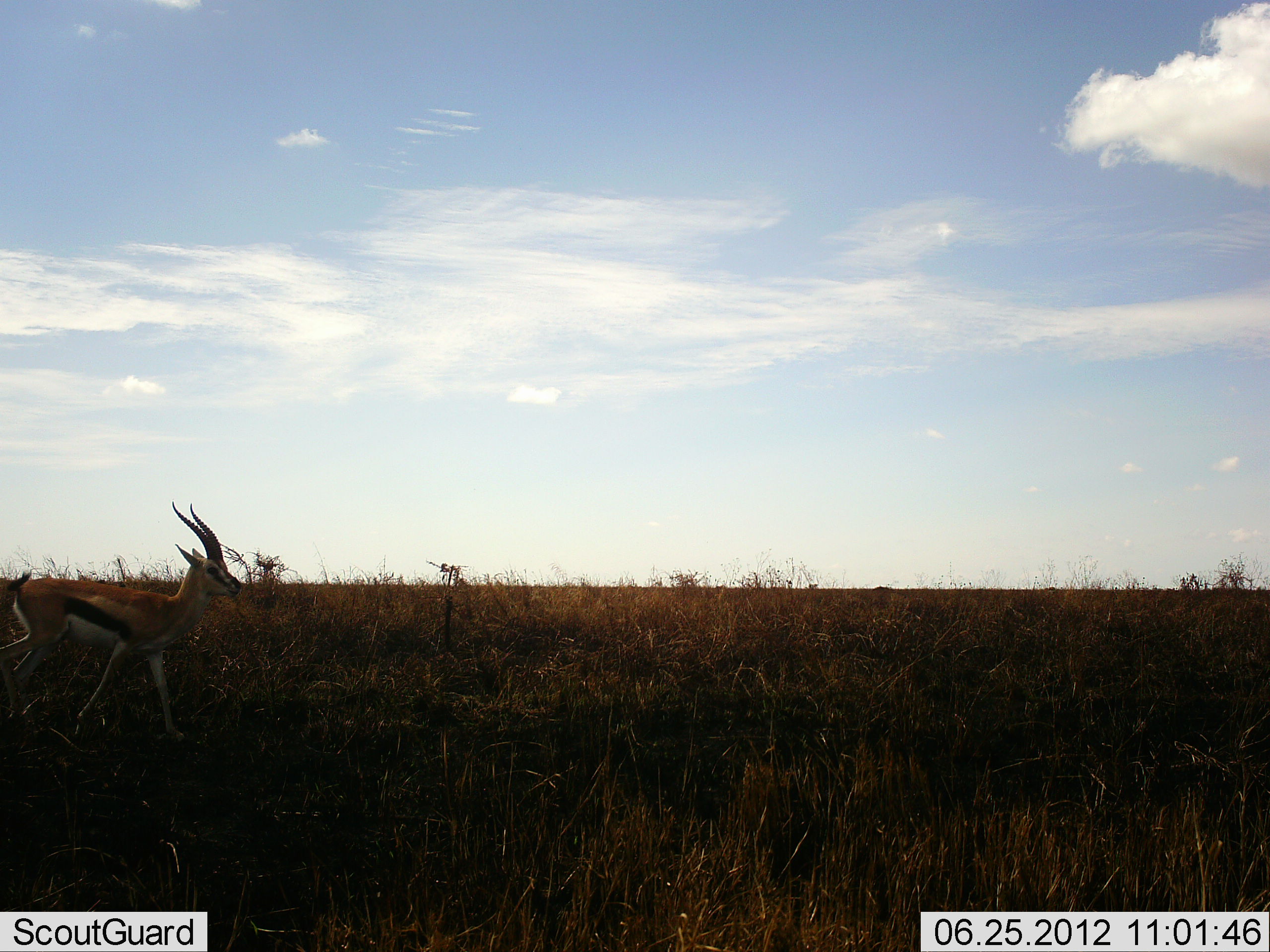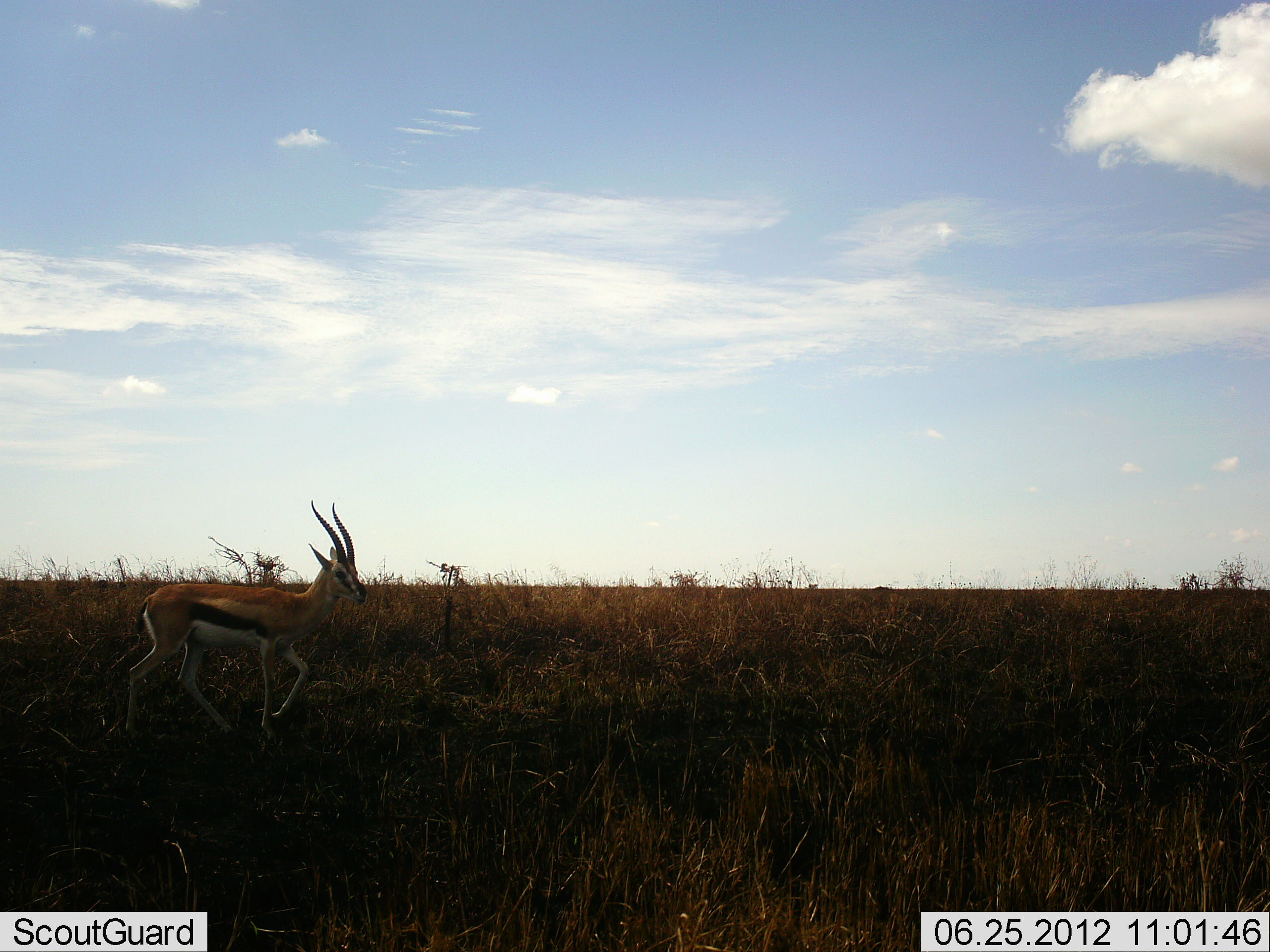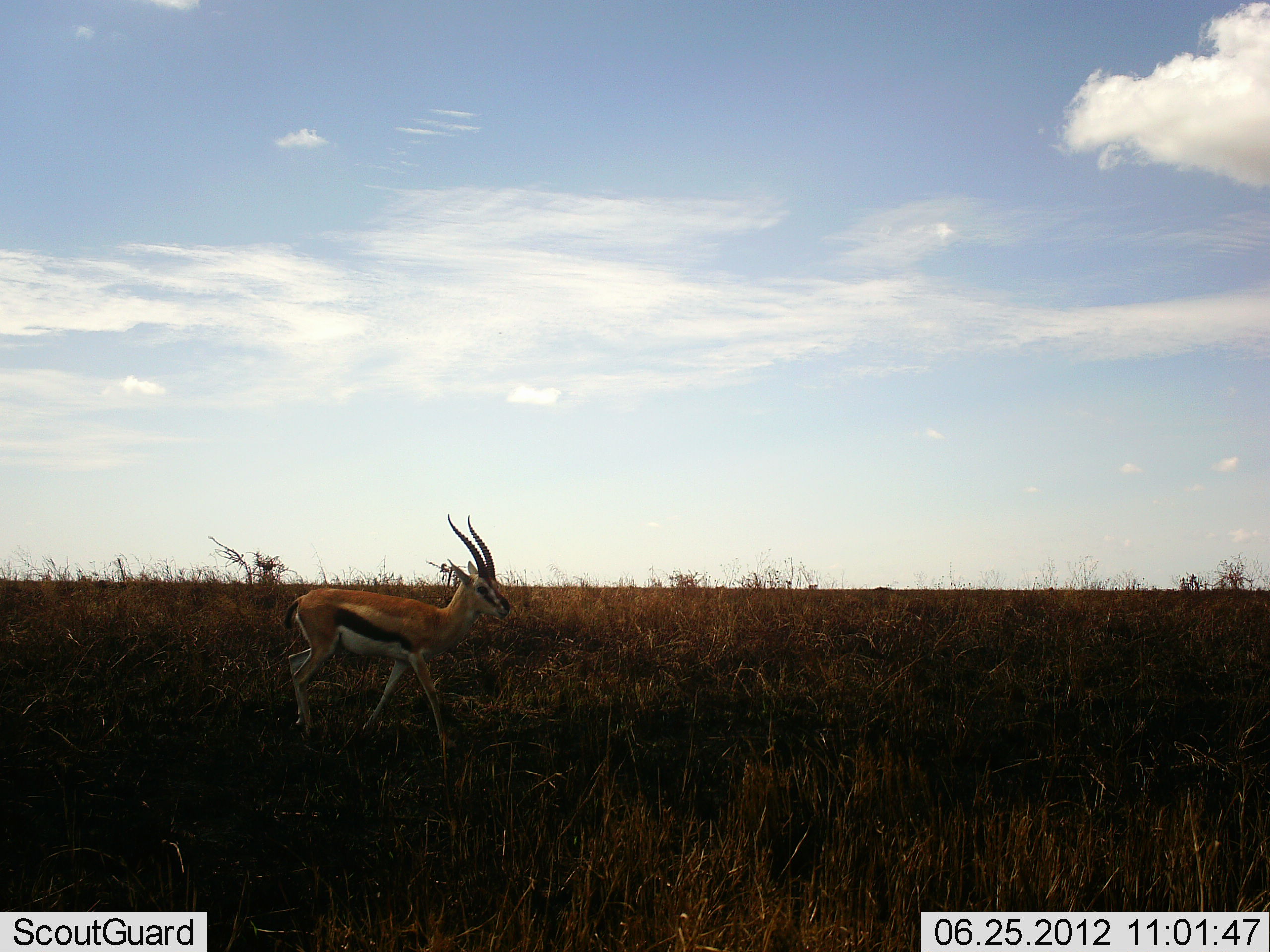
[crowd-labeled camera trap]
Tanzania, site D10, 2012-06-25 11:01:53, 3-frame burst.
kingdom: Animalia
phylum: Chordata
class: Mammalia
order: Artiodactyla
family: Bovidae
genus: Eudorcas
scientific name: Eudorcas thomsonii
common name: thomson's gazelle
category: gazellethomsons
Gazellethomsons (thomson's gazelle) (Eudorcas thomsonii), count 1. Behavior (volunteer vote fractions): standing 0%, resting 0%, moving 100%, interacting 0%. Young present (vote fraction): 0%. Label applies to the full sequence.